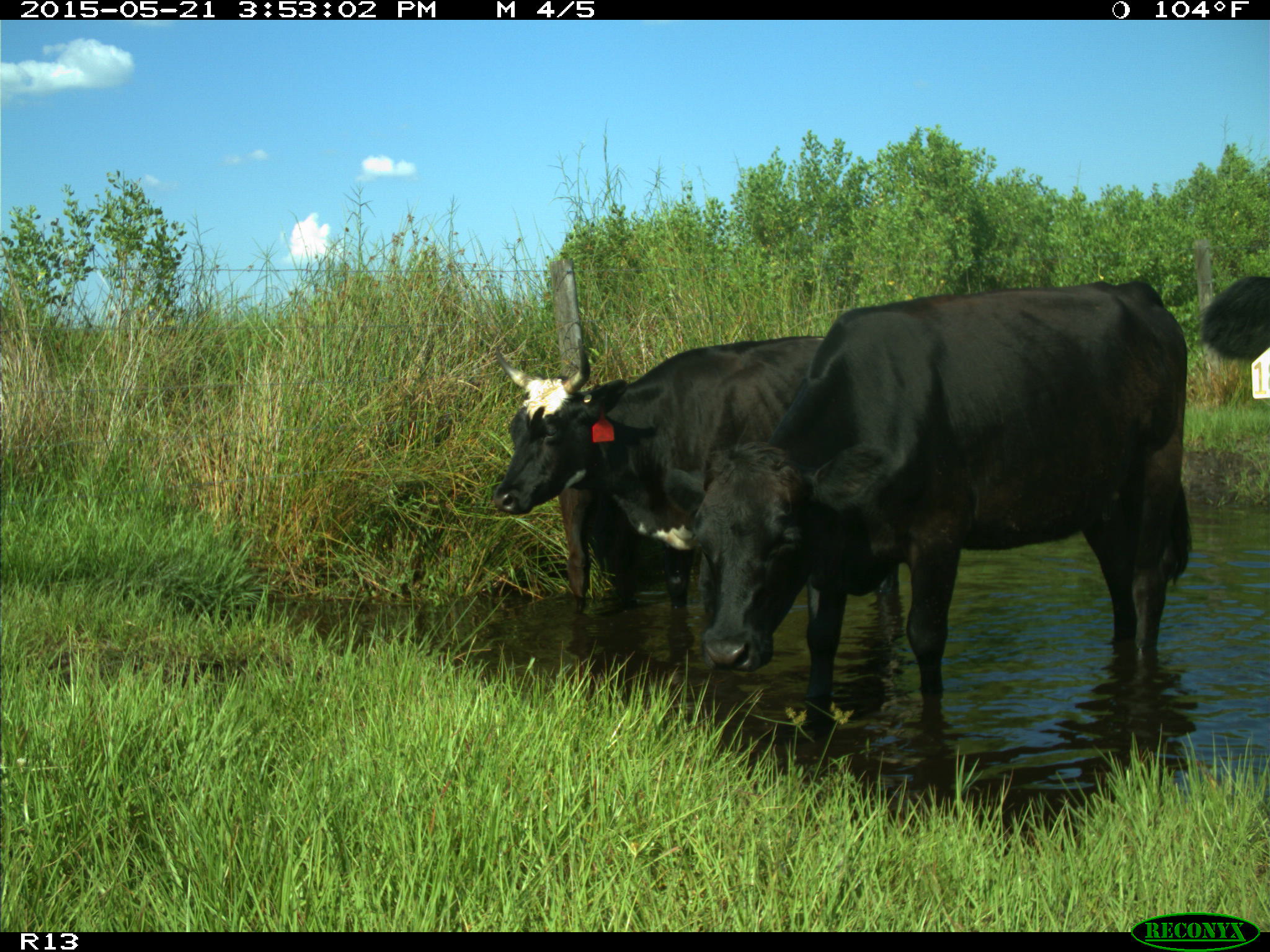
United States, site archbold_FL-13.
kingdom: Animalia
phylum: Chordata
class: Mammalia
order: Artiodactyla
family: Bovidae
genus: Bos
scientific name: Bos taurus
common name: domestic cow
Bos taurus (domestic cow).